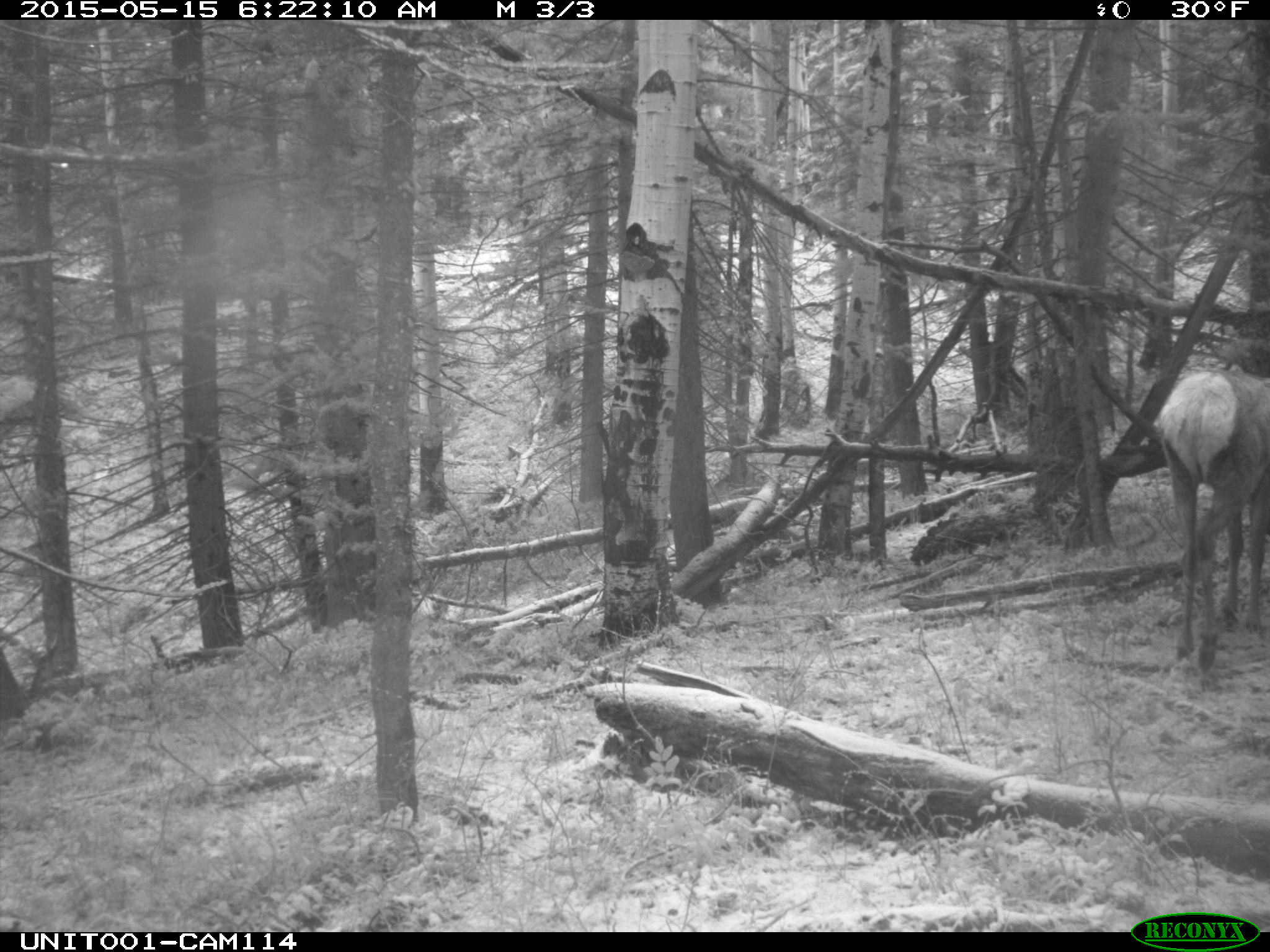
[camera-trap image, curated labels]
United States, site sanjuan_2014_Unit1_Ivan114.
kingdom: Animalia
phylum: Chordata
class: Mammalia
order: Artiodactyla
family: Cervidae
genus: Cervus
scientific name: Cervus elaphus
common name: red deer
Cervus elaphus (red deer).